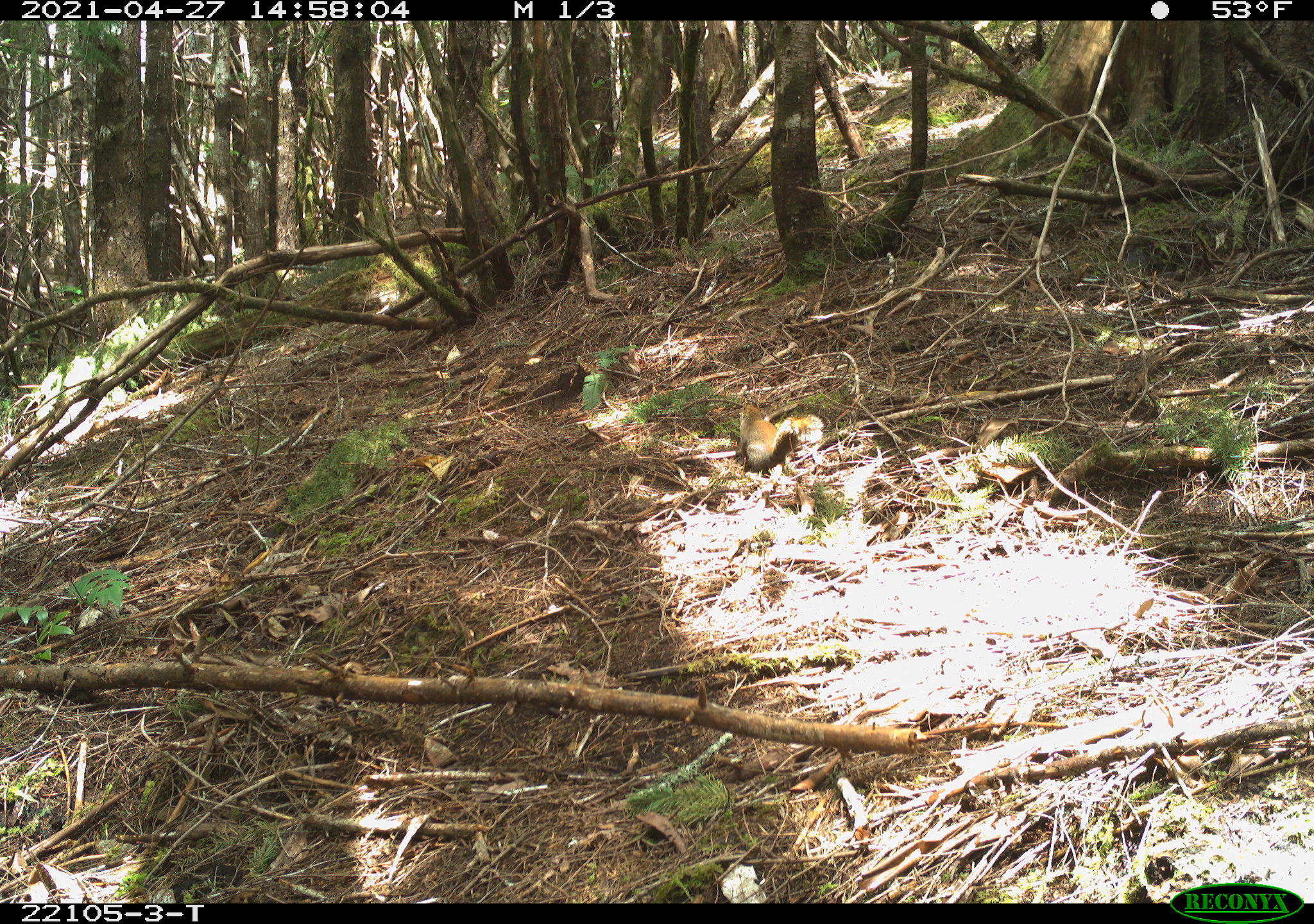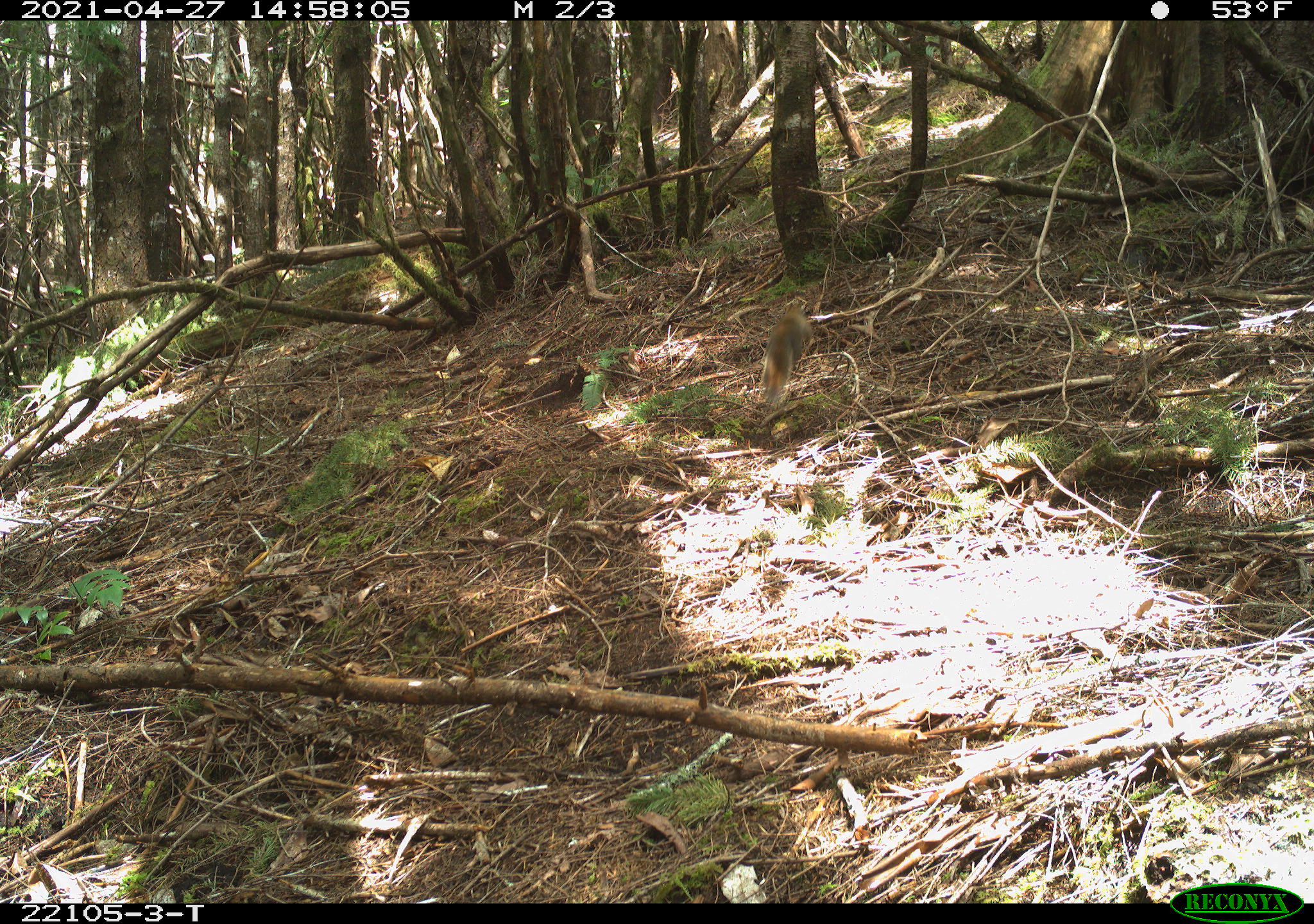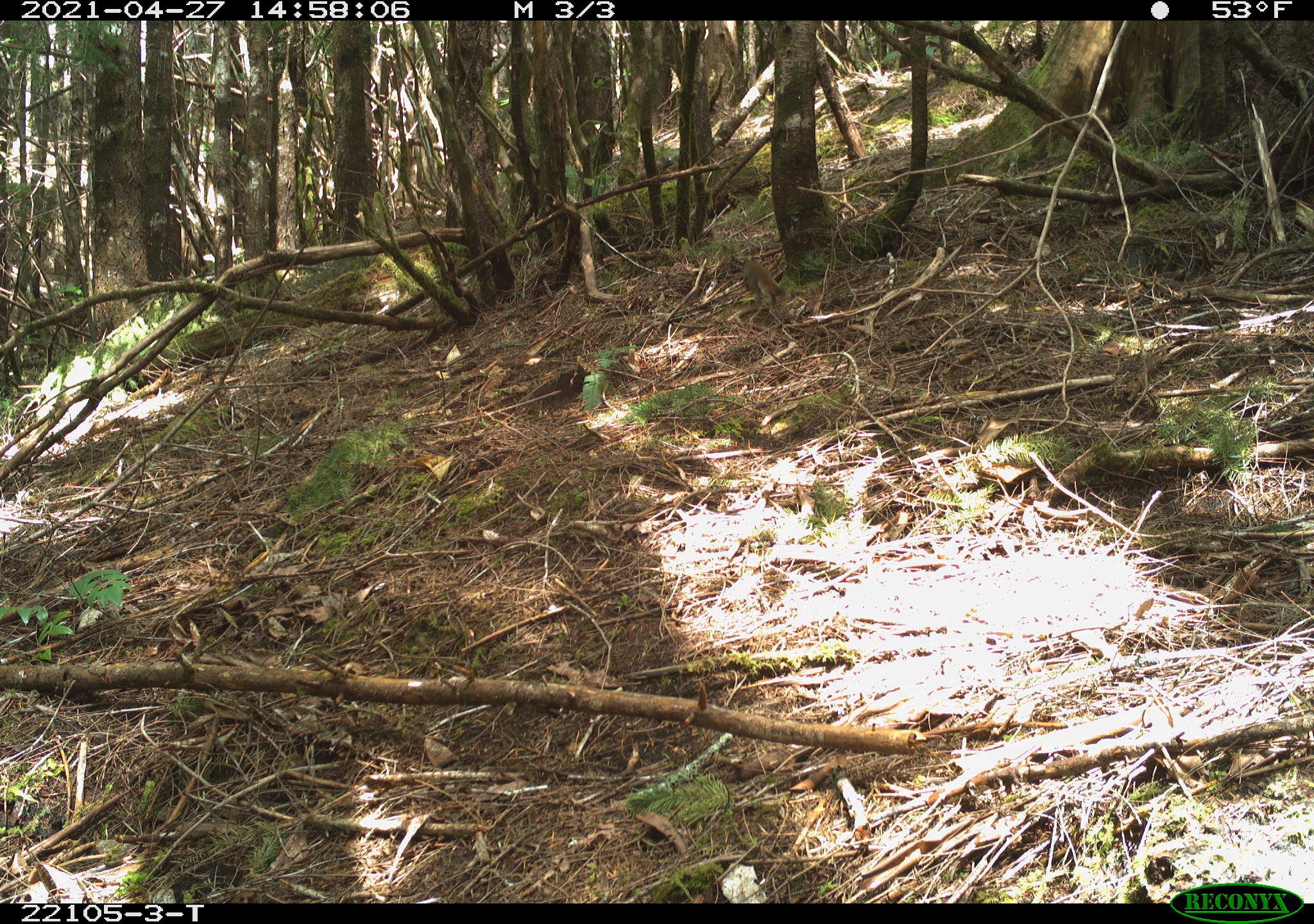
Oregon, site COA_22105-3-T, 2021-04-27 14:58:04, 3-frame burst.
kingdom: Animalia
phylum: Chordata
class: Mammalia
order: Rodentia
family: Sciuridae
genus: Tamiasciurus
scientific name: Tamiasciurus douglasii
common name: douglas squirrel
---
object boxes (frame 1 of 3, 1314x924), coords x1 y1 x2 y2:
douglas squirrel: 715 384 850 498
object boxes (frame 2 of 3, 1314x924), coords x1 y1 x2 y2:
douglas squirrel: 732 279 843 427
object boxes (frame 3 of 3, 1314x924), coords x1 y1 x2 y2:
douglas squirrel: 697 223 816 335